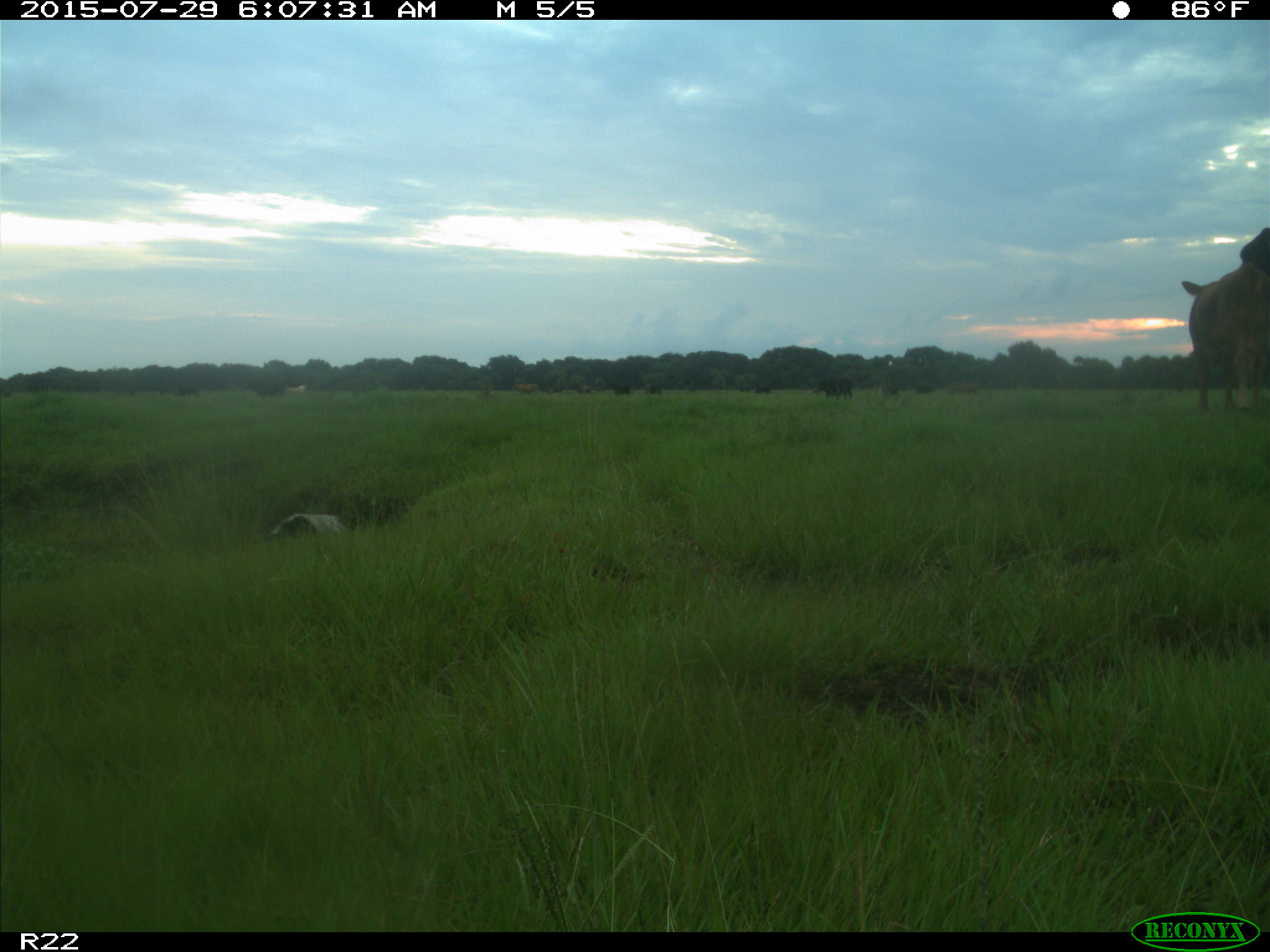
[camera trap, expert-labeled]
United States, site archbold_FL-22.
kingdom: Animalia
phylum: Chordata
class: Mammalia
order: Artiodactyla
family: Bovidae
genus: Bos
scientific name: Bos taurus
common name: domestic cow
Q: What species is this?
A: Bos taurus (domestic cow).